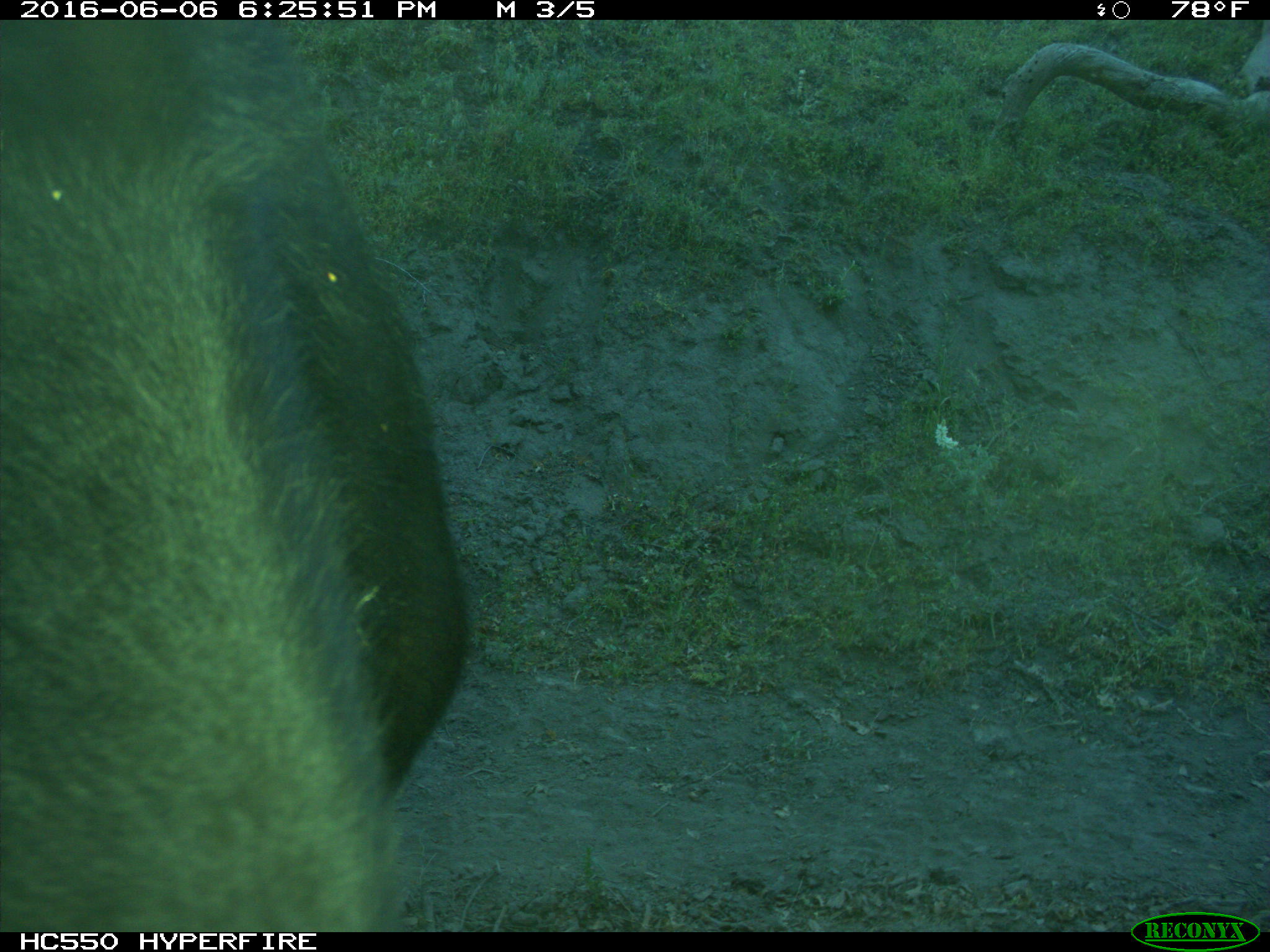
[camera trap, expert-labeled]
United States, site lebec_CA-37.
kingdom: Animalia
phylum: Chordata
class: Mammalia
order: Artiodactyla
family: Bovidae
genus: Bos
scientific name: Bos taurus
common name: domestic cow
Bos taurus (domestic cow).